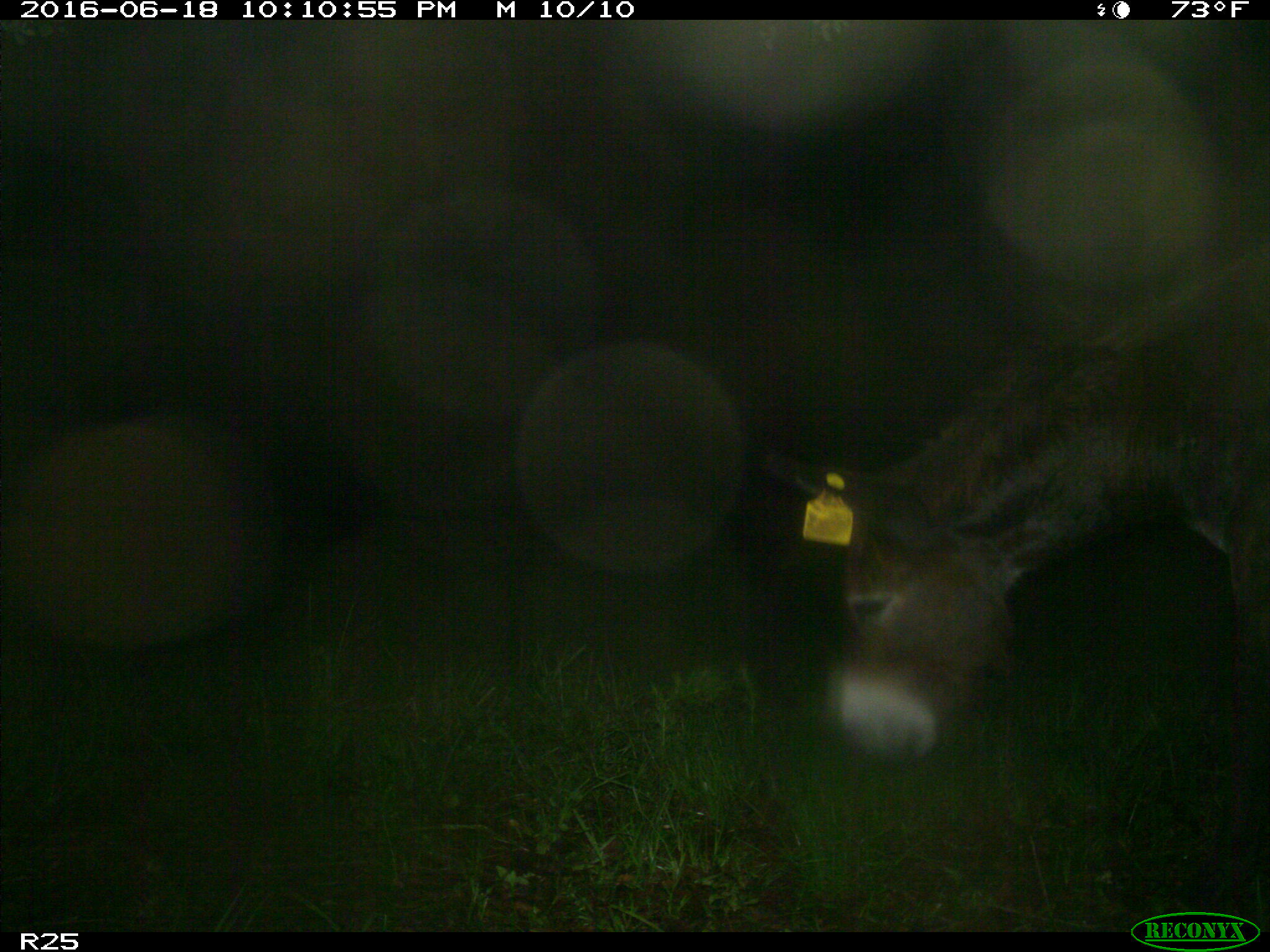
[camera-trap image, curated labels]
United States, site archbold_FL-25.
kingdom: Animalia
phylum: Chordata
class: Mammalia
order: Perissodactyla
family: Equidae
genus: Equus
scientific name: Equus africanus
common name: african wild ass